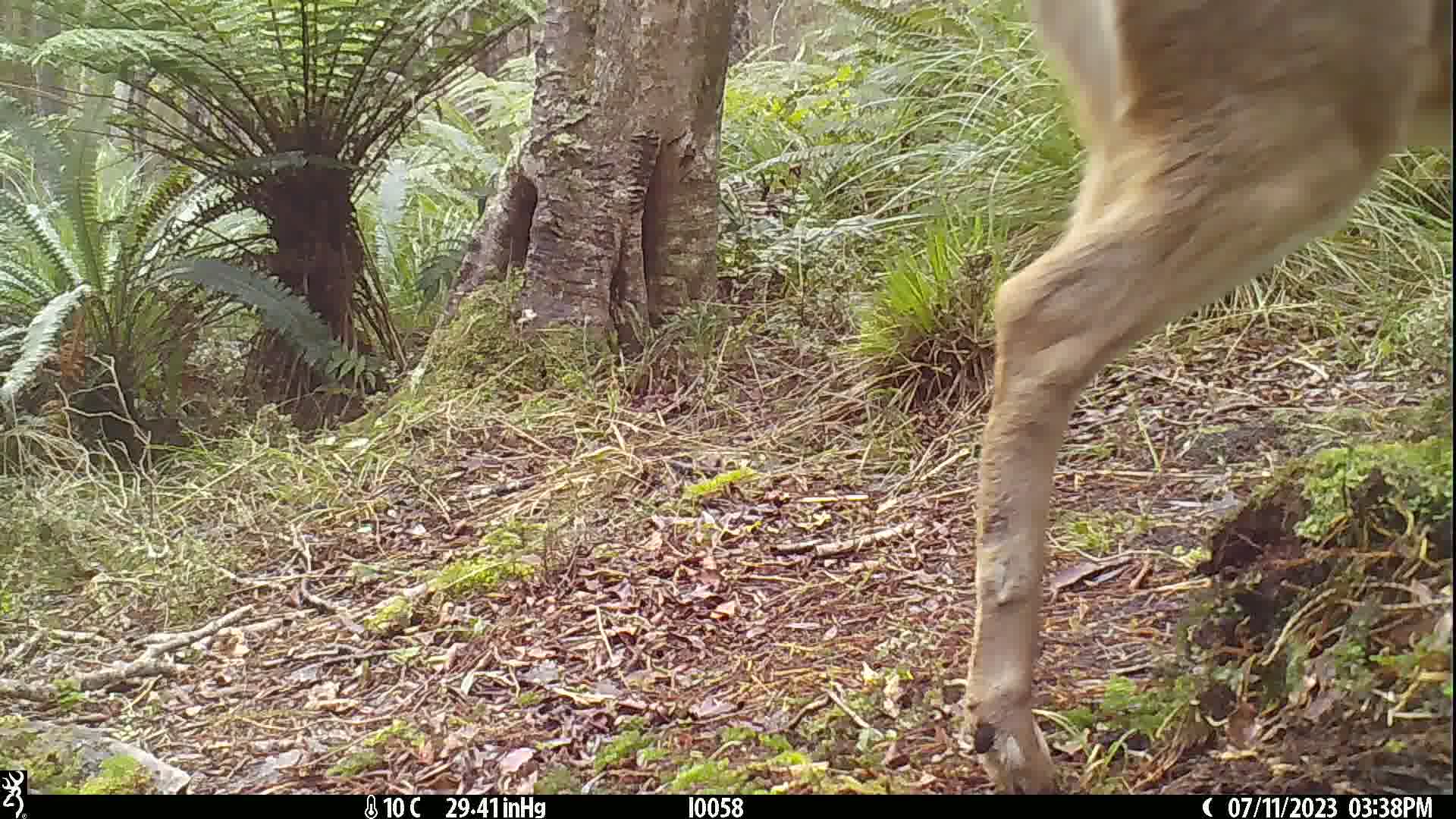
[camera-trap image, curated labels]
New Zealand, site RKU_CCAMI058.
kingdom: Animalia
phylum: Chordata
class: Mammalia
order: Artiodactyla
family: Cervidae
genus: Odocoileus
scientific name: Odocoileus virginianus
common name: white-tailed deer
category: white tailed deer